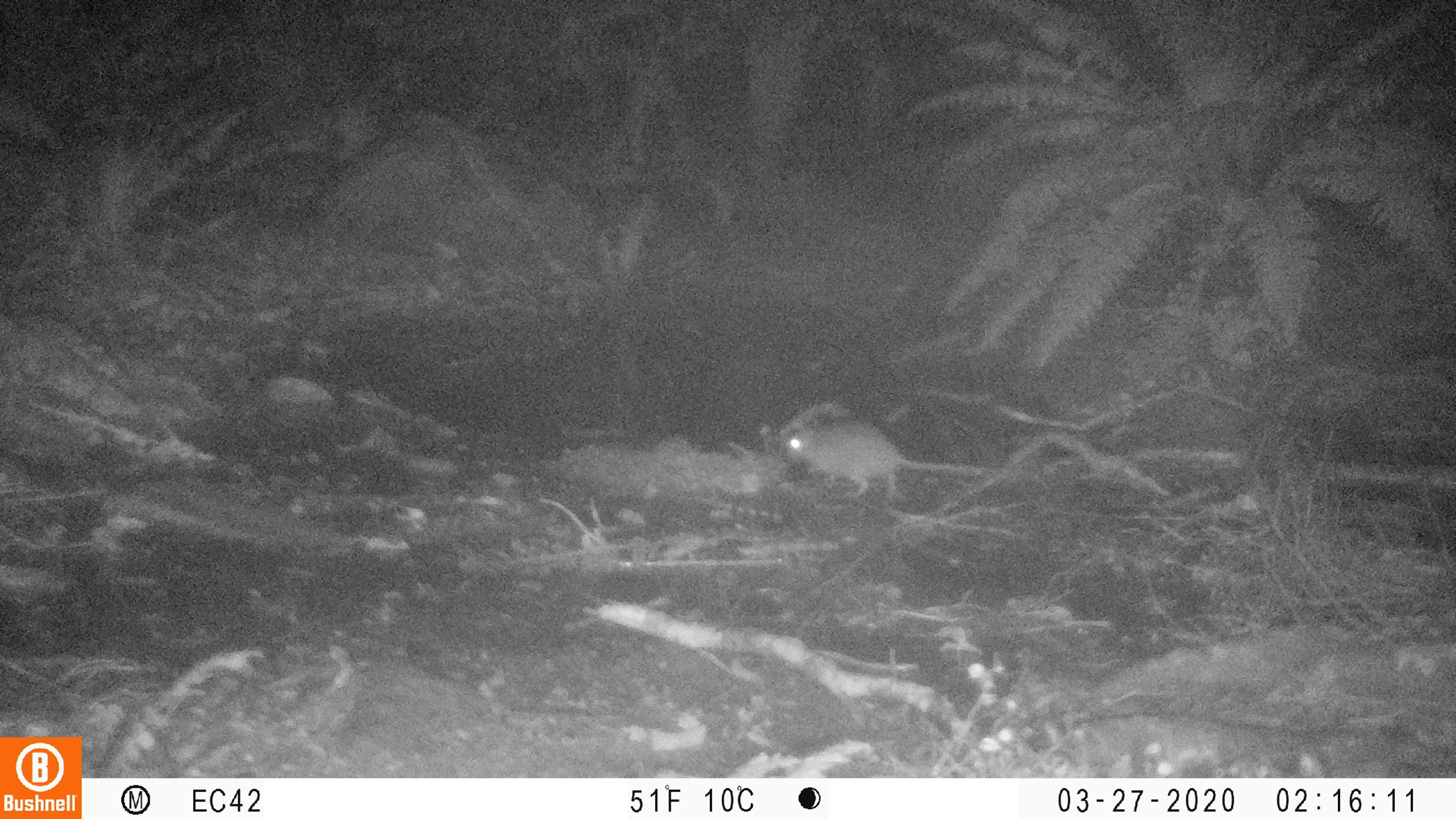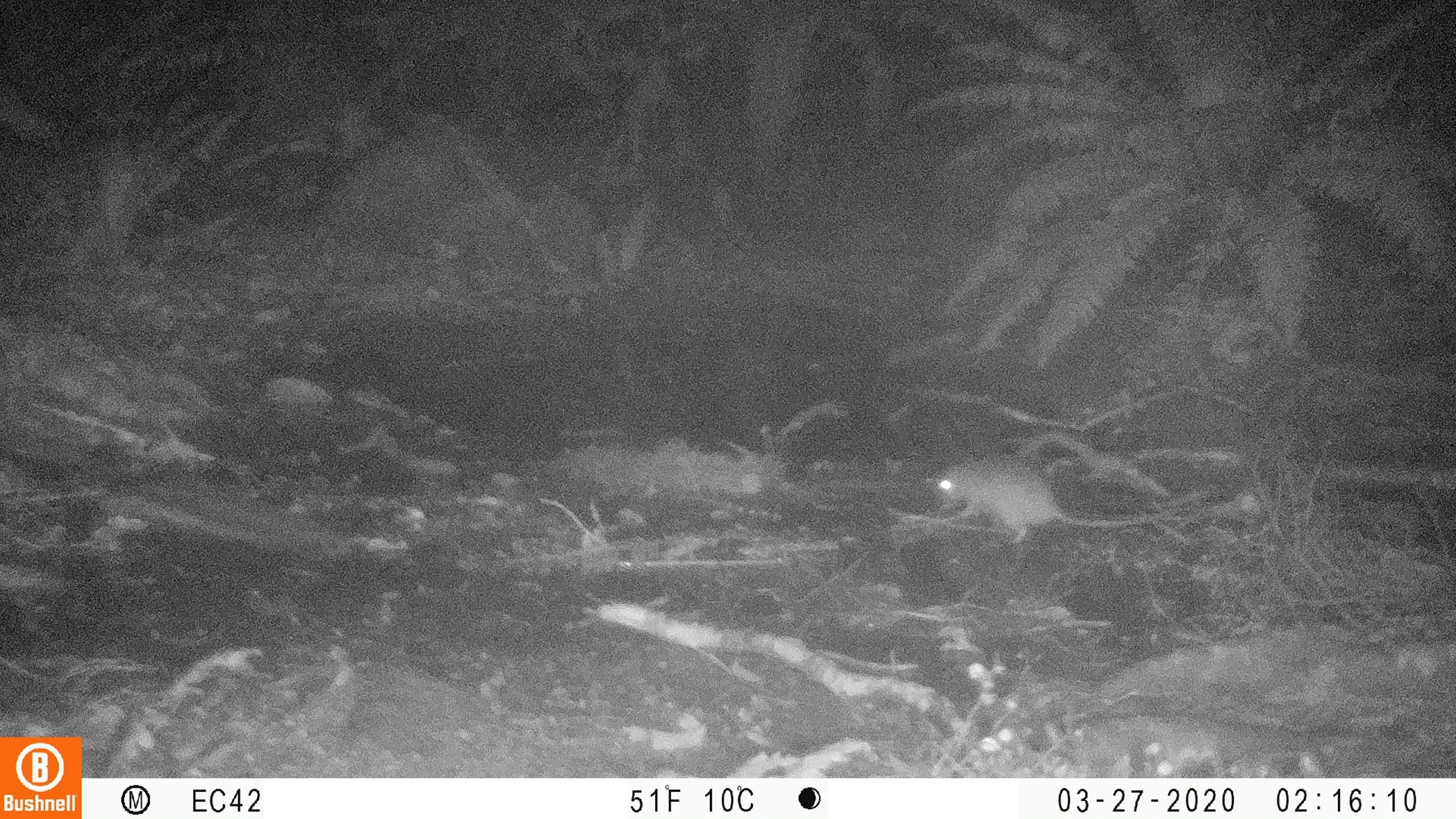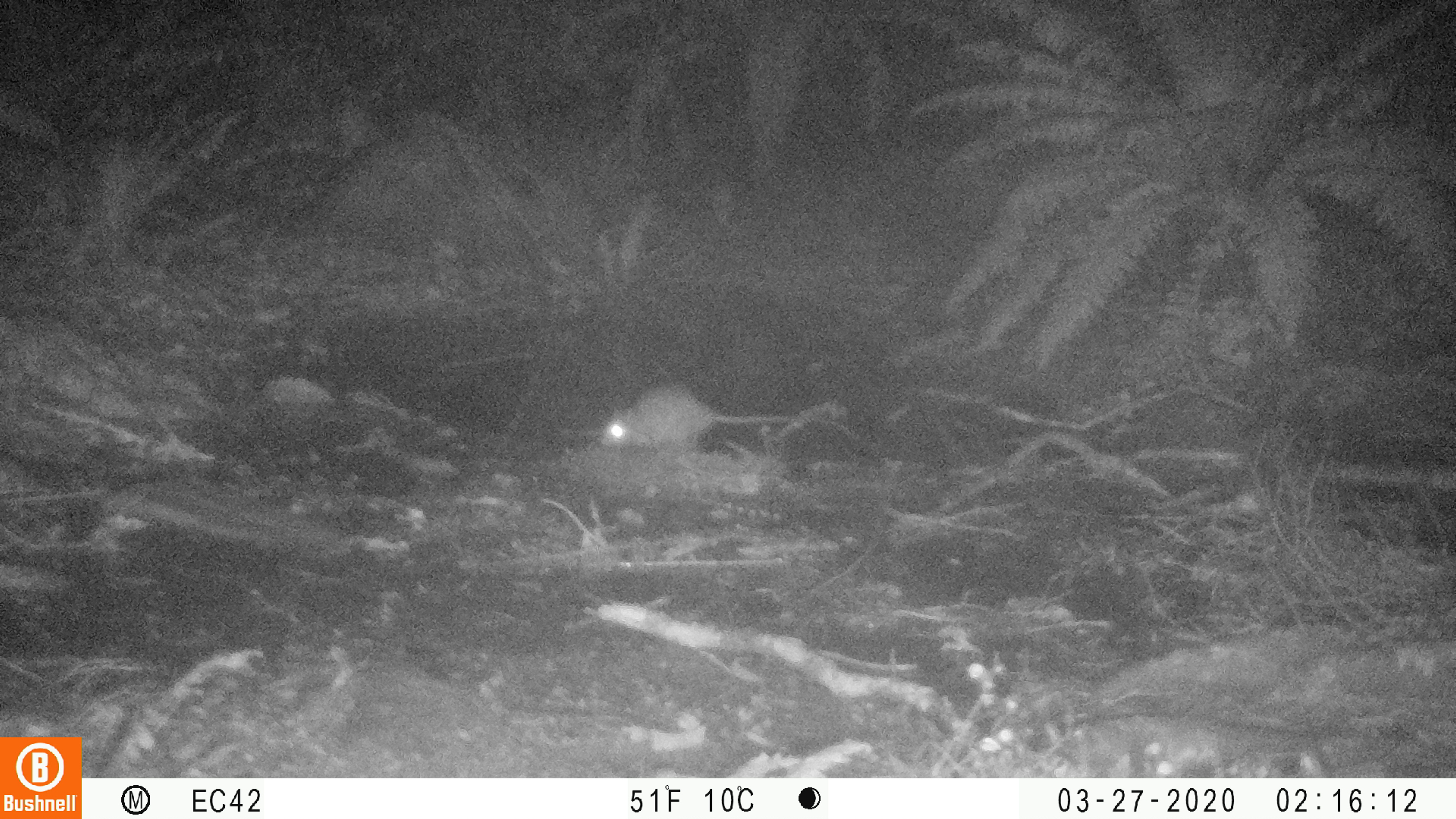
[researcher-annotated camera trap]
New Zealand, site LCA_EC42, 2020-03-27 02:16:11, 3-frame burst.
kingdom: Animalia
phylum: Chordata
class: Mammalia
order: Rodentia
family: Muridae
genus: Rattus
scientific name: Rattus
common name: rat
Rat (Rattus).